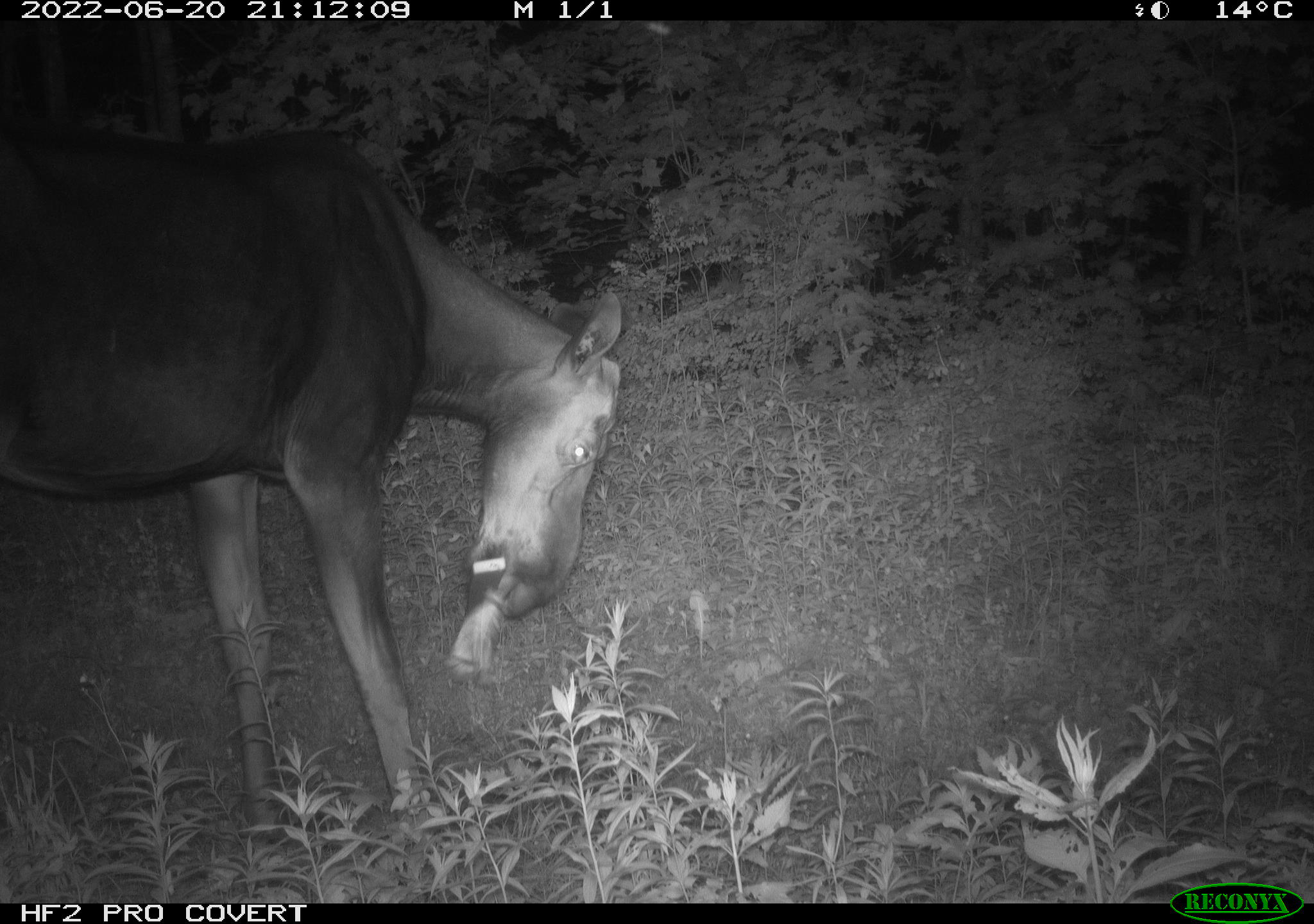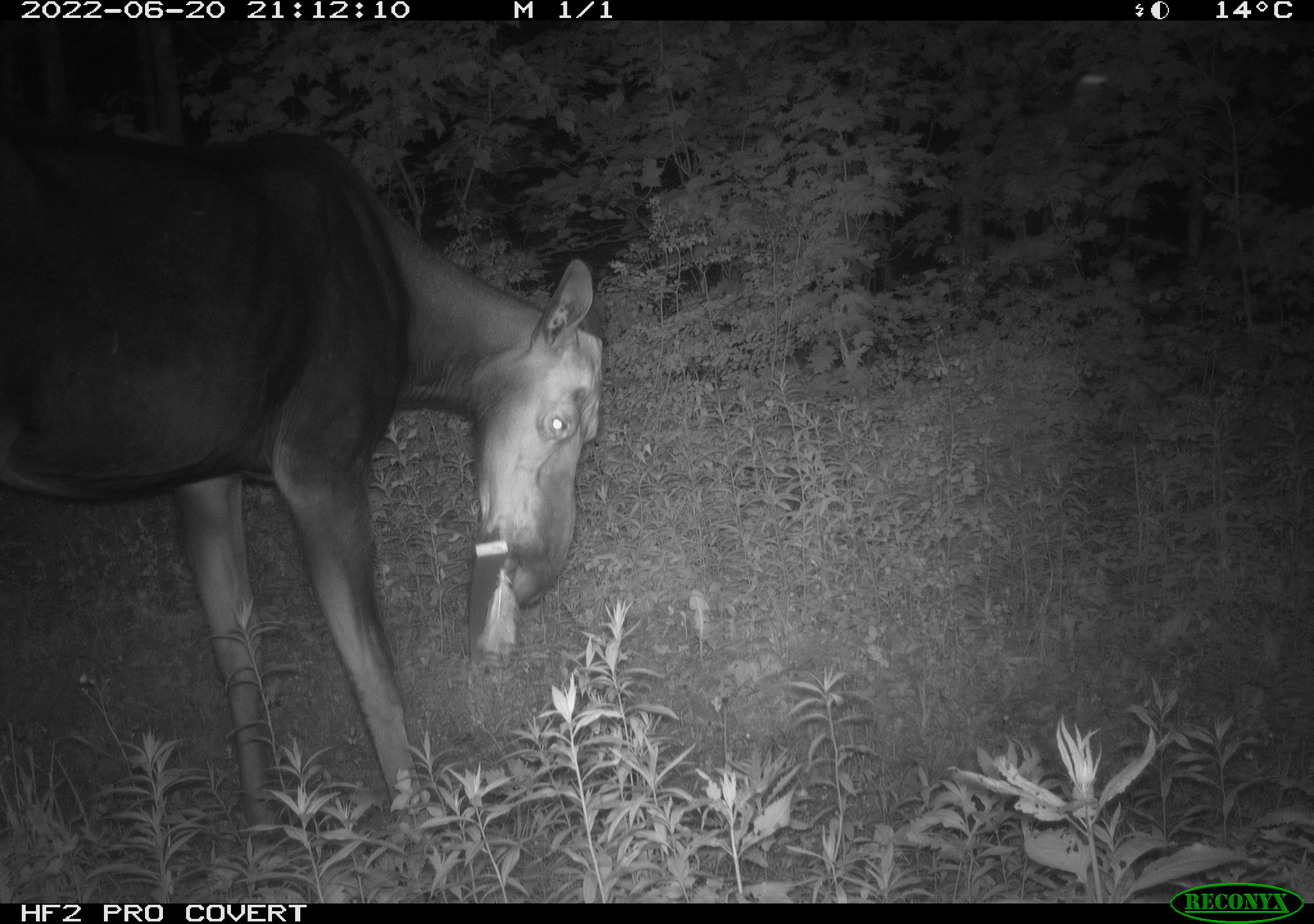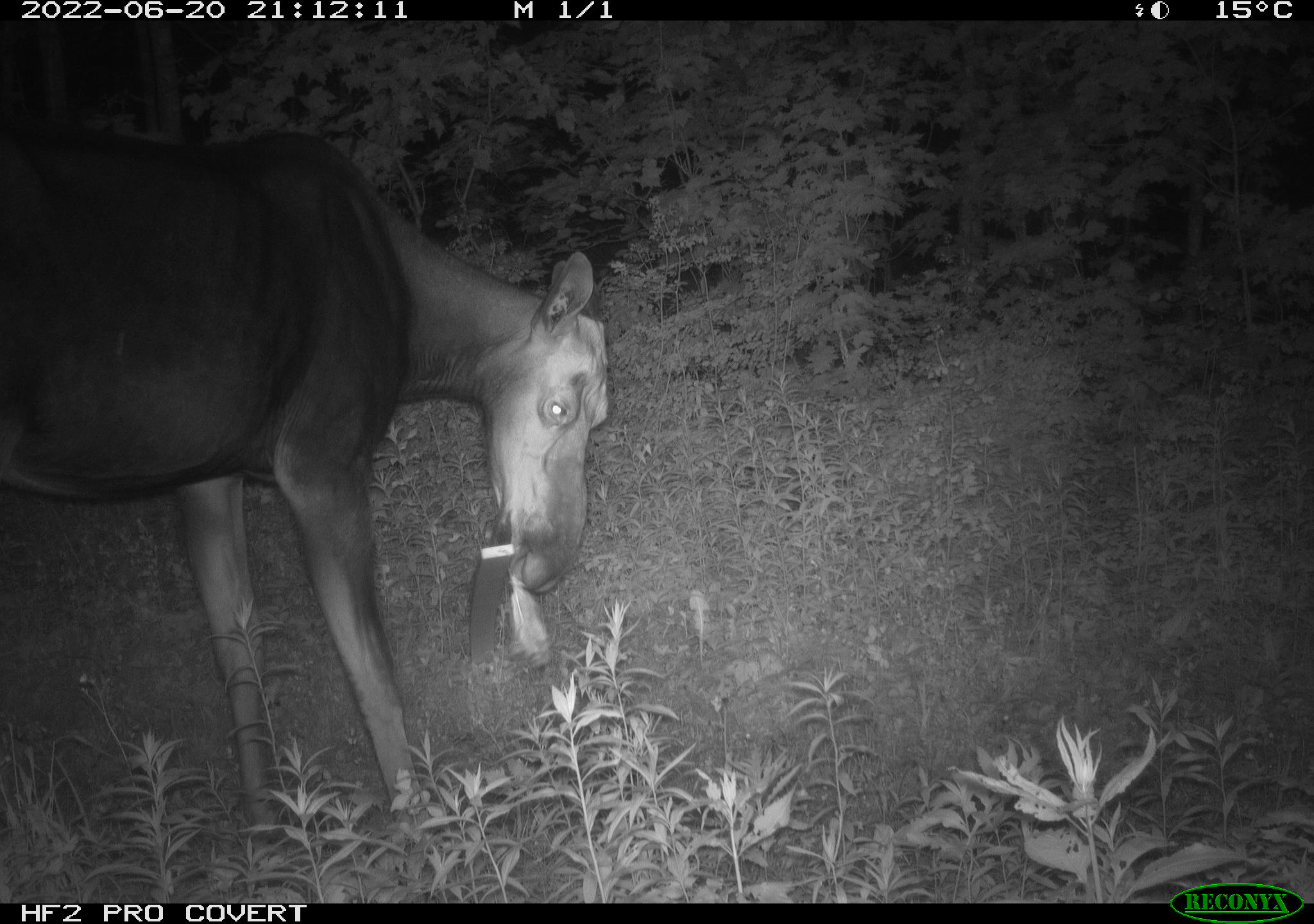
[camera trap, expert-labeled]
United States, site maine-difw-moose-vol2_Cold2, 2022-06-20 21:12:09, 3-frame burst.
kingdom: Animalia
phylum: Chordata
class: Mammalia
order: Artiodactyla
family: Cervidae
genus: Alces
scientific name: Alces alces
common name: moose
Moose (Alces alces).